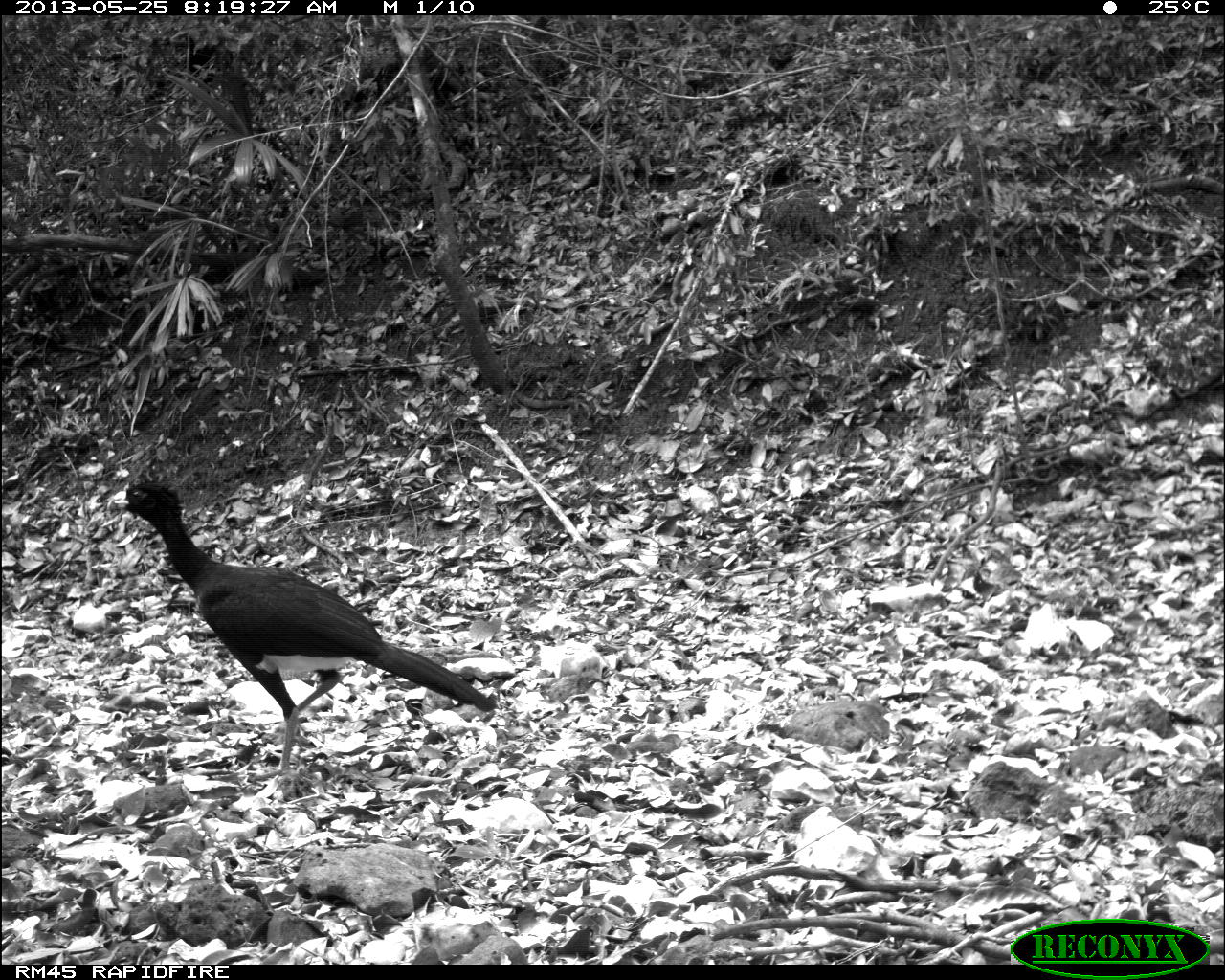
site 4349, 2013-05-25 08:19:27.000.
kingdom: Animalia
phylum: Chordata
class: Aves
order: Galliformes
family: Cracidae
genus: Crax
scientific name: Crax rubra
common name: great curassow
Crax rubra (great curassow), count 2.